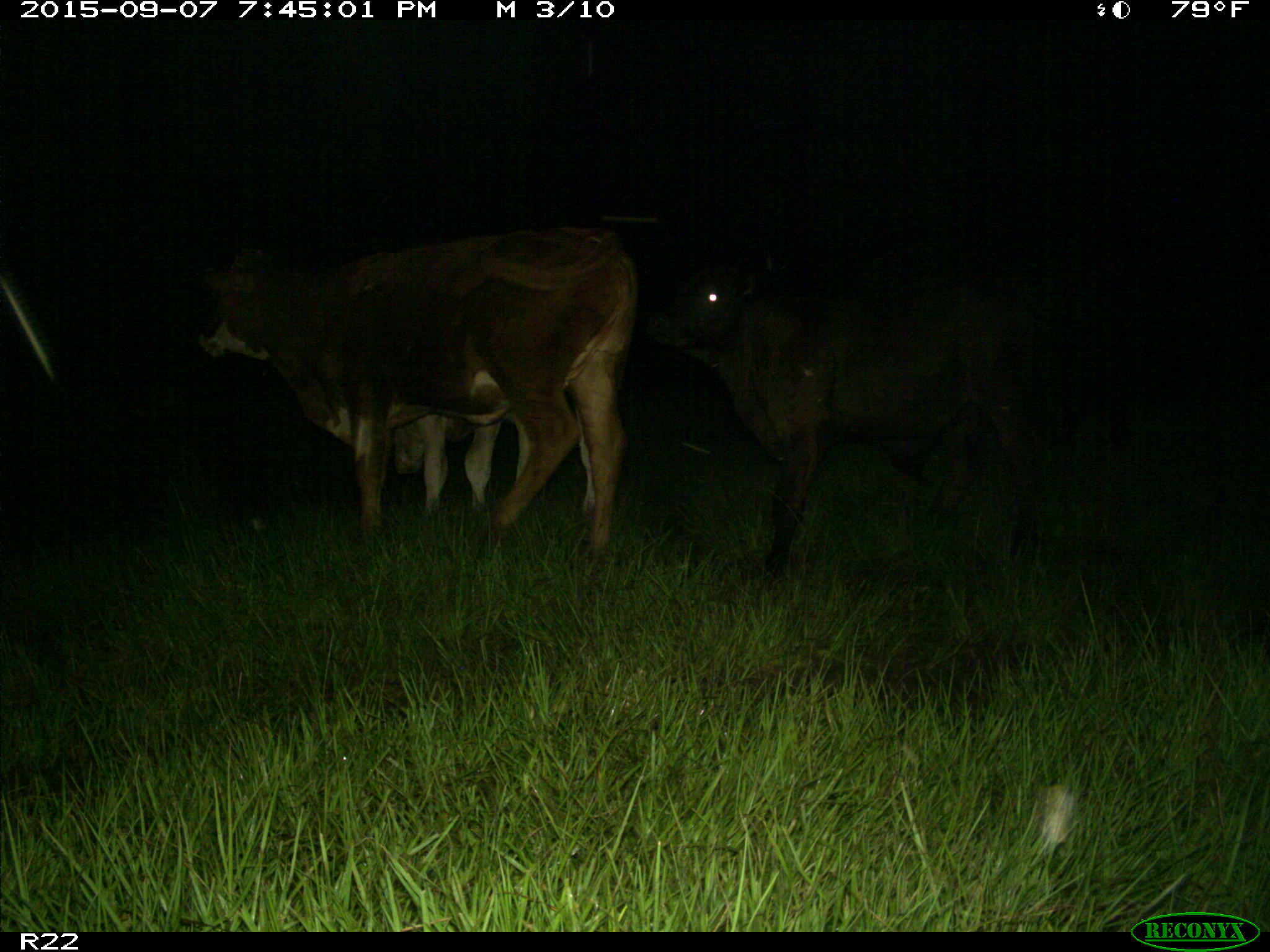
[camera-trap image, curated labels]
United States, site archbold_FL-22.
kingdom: Animalia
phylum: Chordata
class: Mammalia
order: Artiodactyla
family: Bovidae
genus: Bos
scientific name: Bos taurus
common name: domestic cow